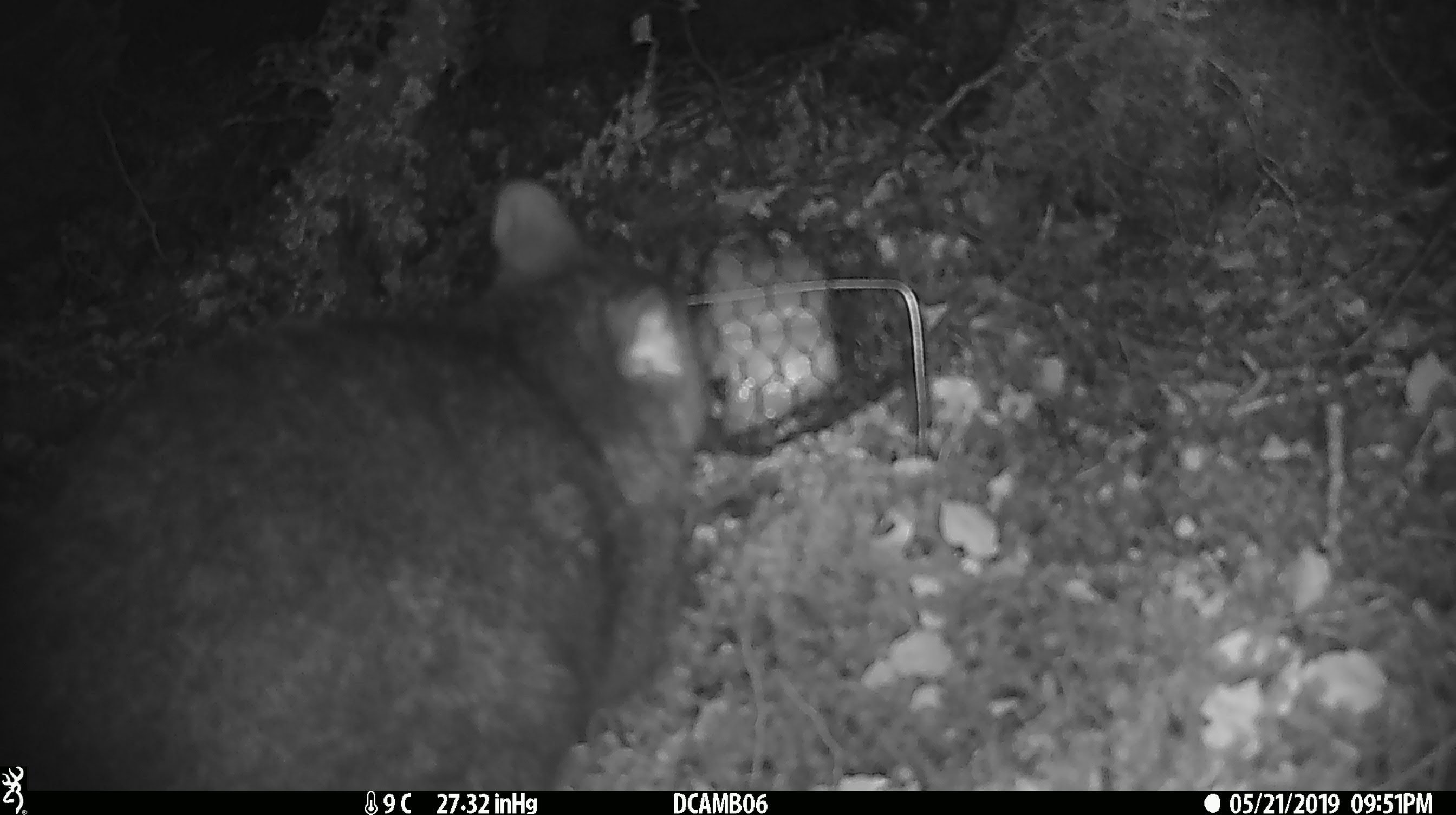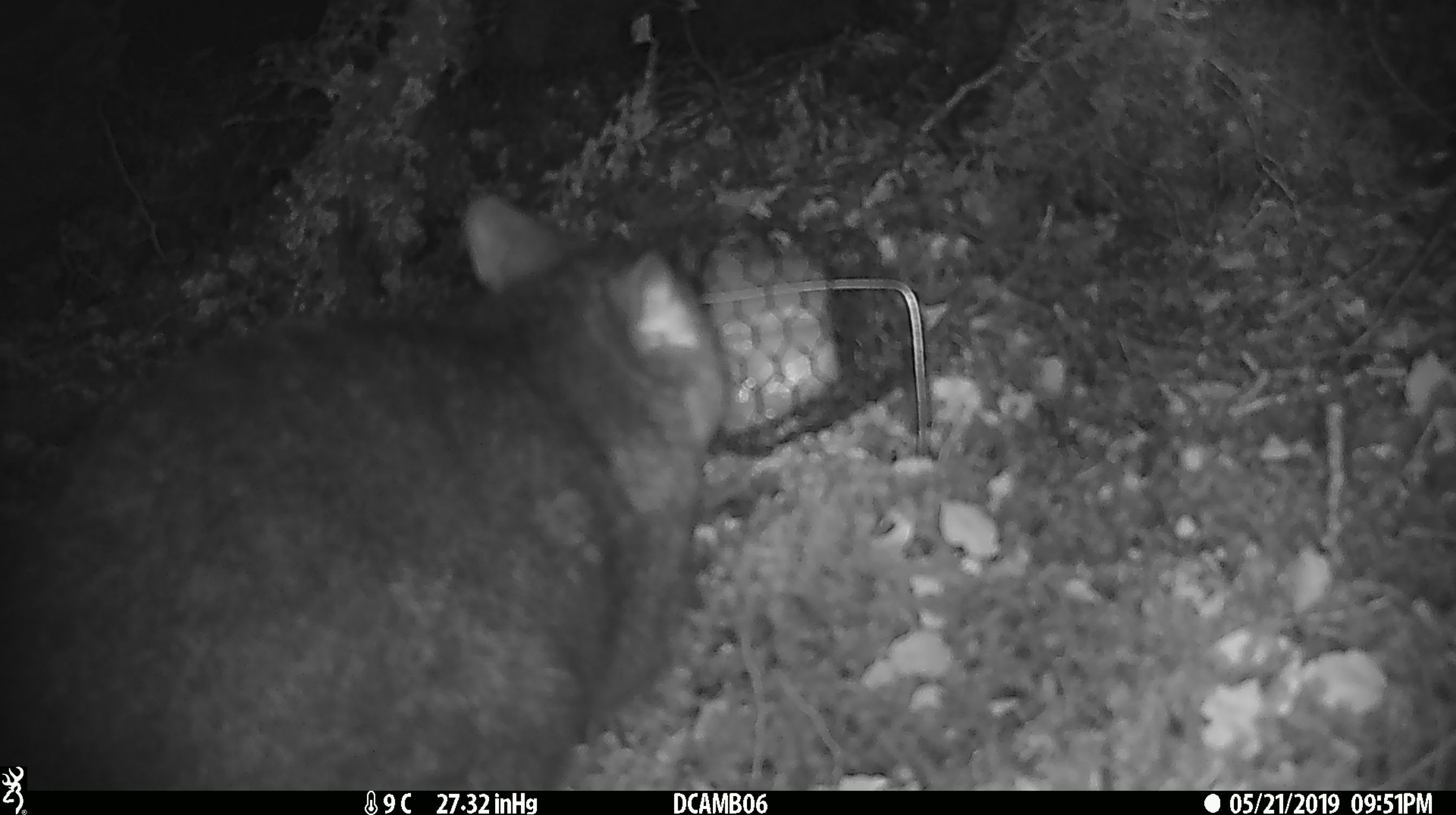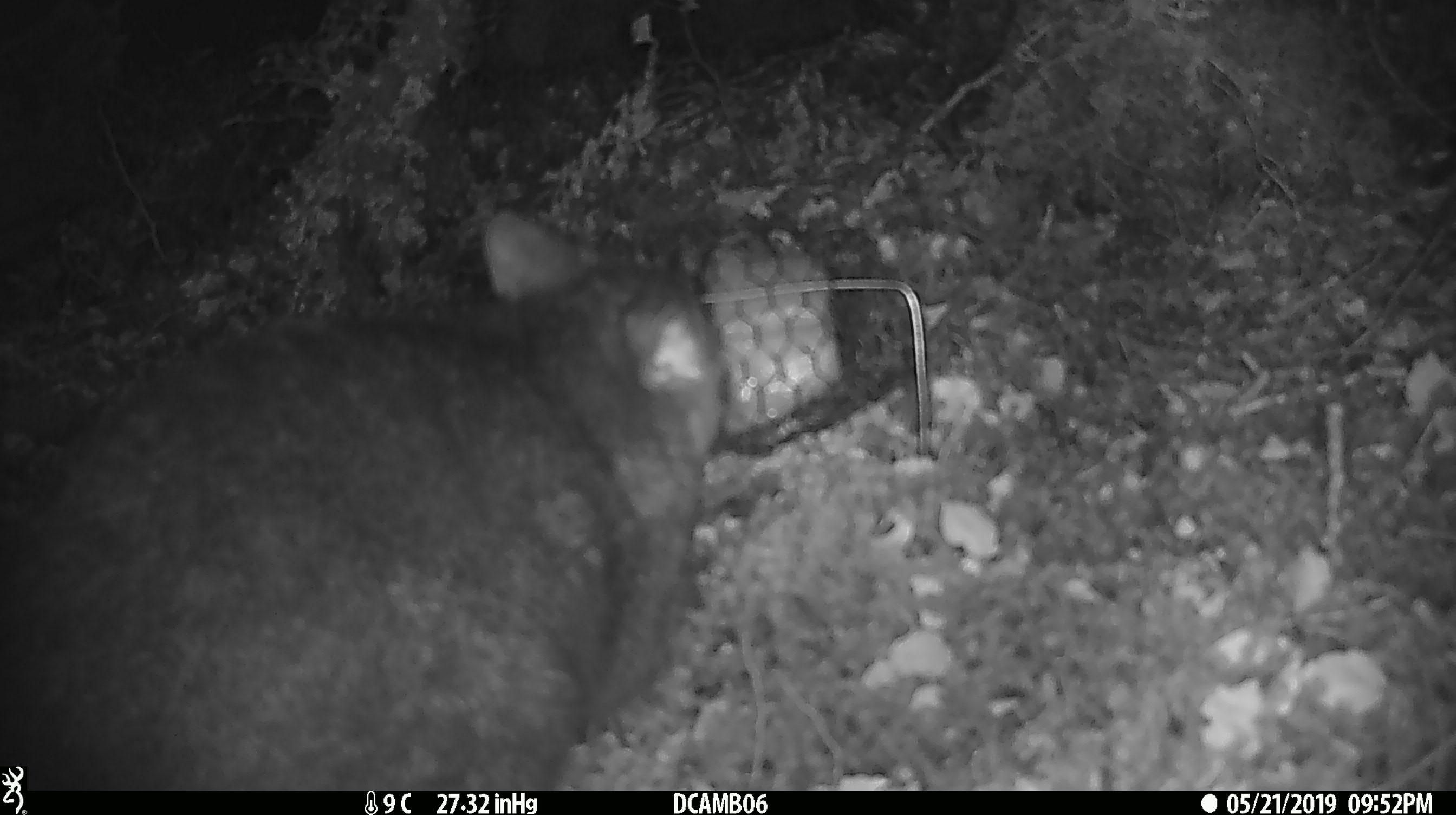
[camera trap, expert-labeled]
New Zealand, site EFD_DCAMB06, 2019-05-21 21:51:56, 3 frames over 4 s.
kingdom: Animalia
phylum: Chordata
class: Mammalia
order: Diprotodontia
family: Phalangeridae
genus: Trichosurus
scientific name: Trichosurus vulpecula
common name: common brushtail possum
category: possum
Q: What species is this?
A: Possum (common brushtail possum) (Trichosurus vulpecula).